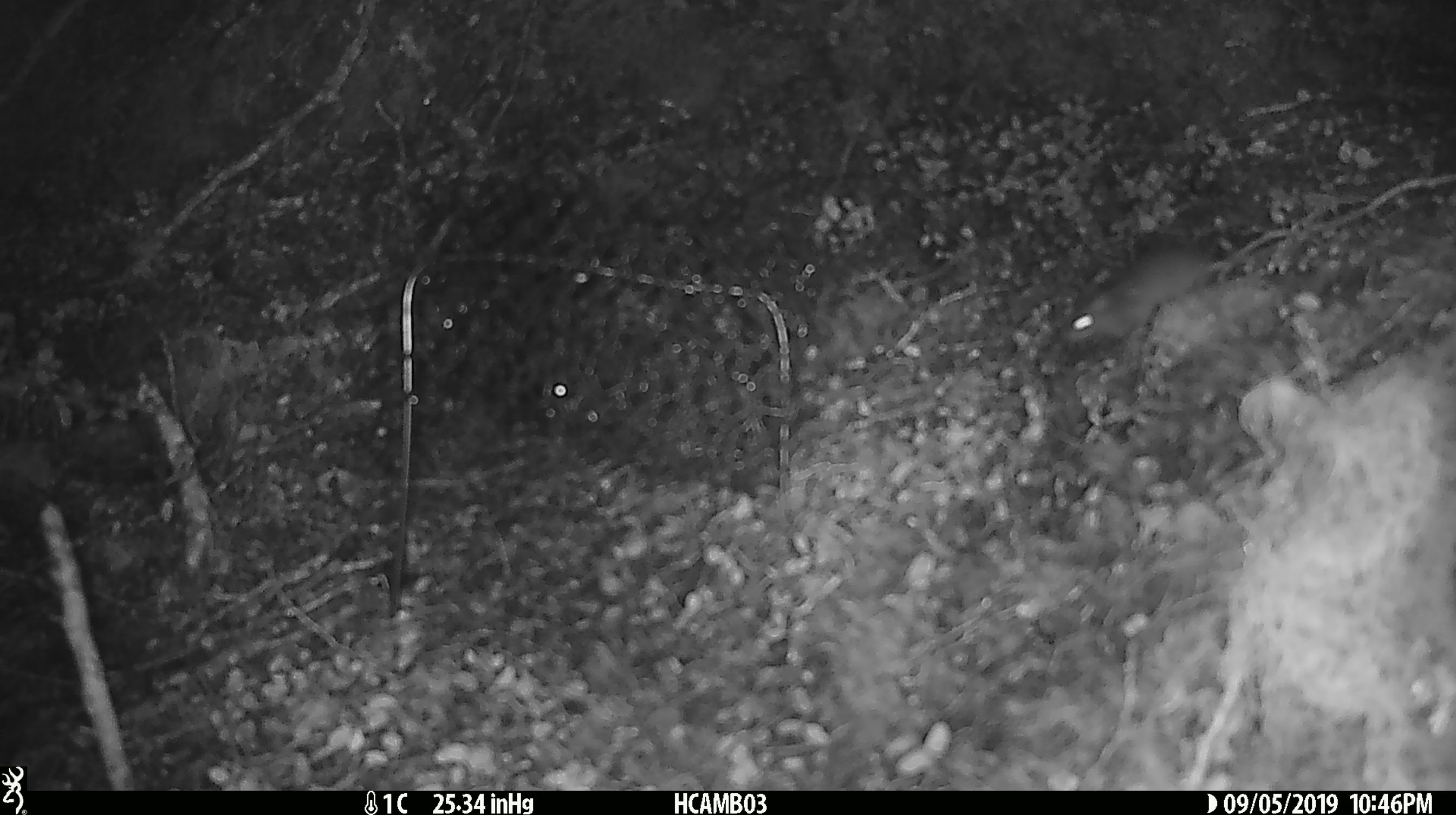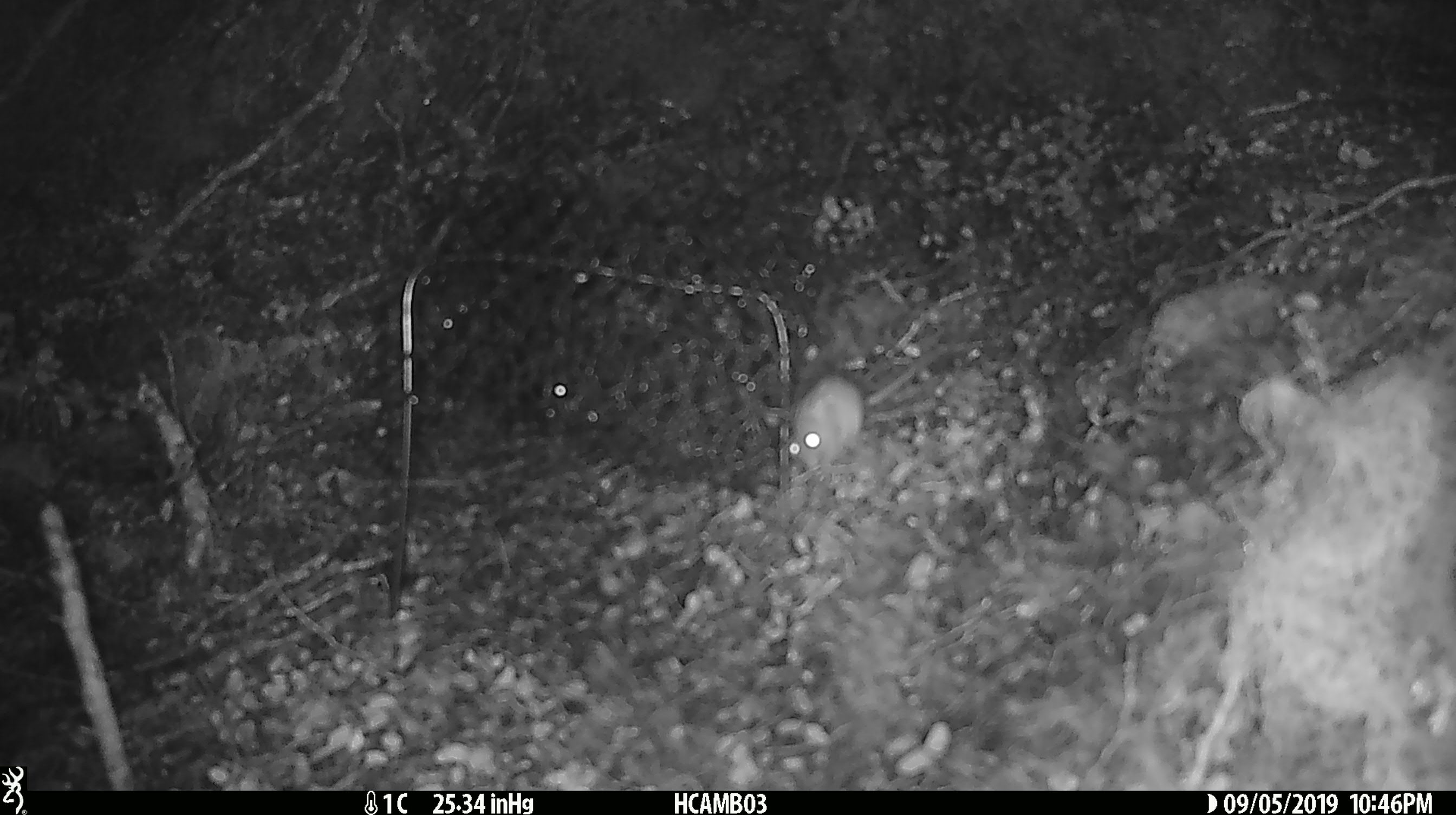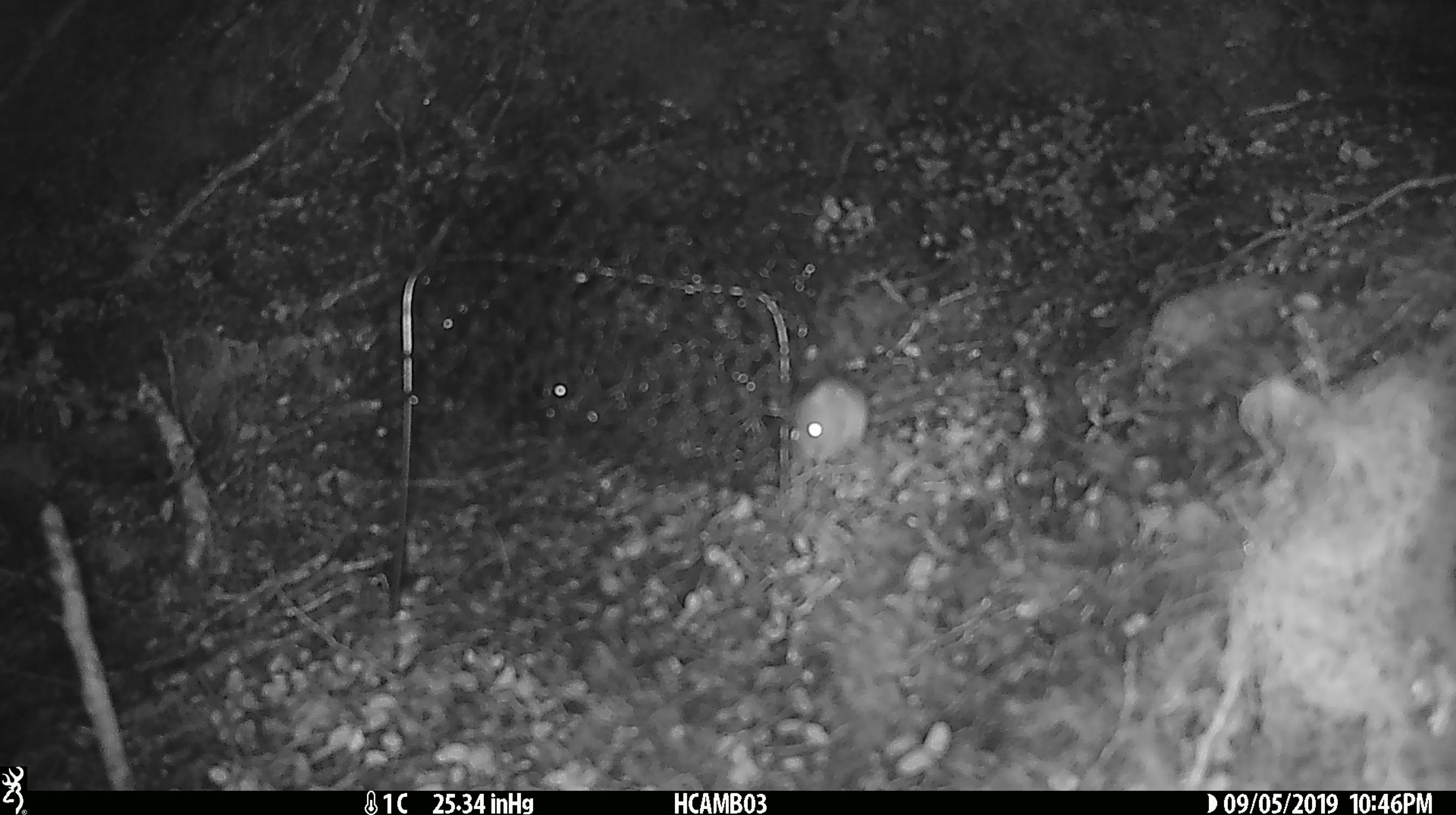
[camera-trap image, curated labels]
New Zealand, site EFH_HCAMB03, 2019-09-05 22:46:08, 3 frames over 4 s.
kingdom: Animalia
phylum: Chordata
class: Mammalia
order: Rodentia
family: Muridae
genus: Mus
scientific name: Mus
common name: mouse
Mouse (Mus).